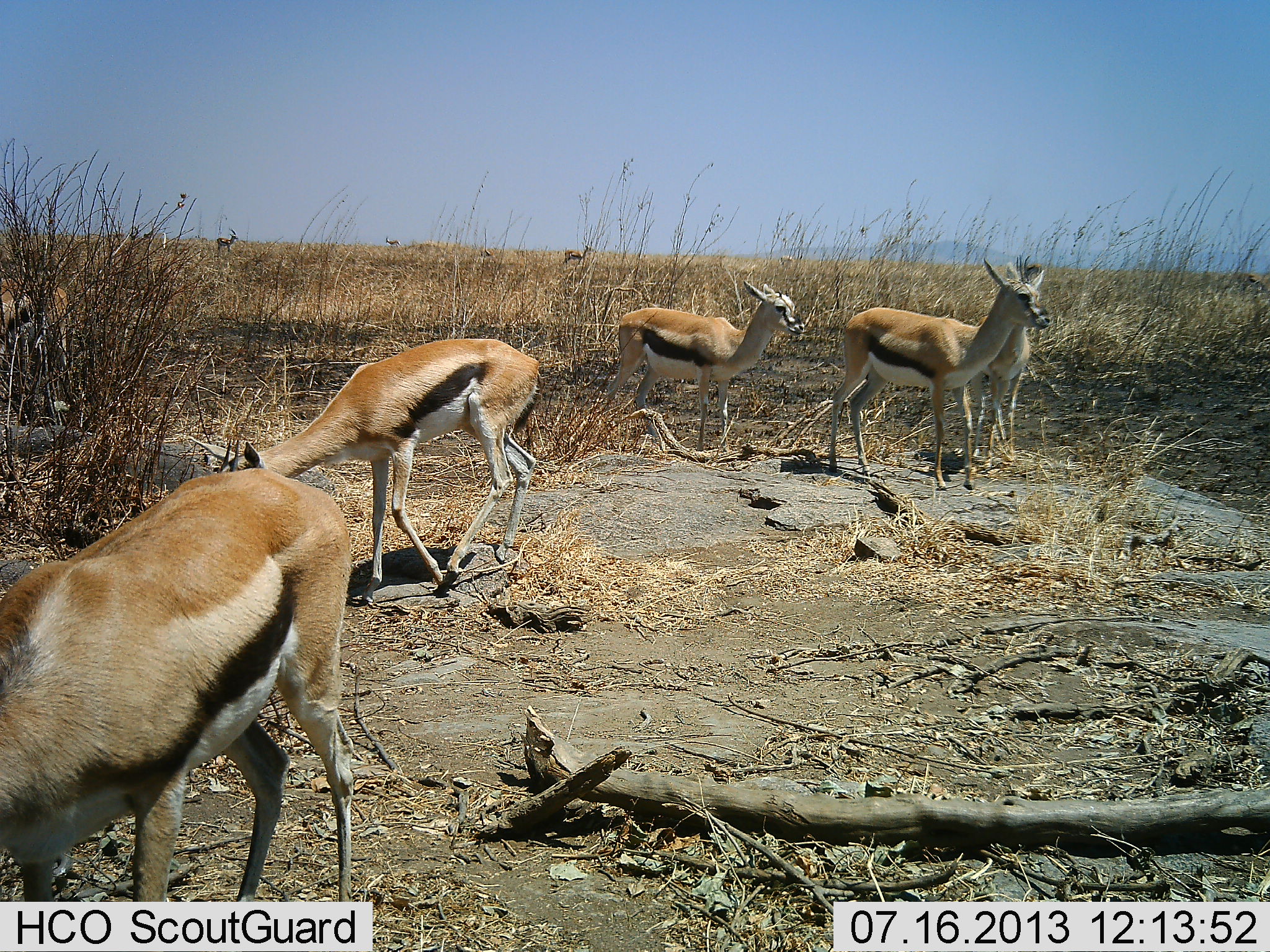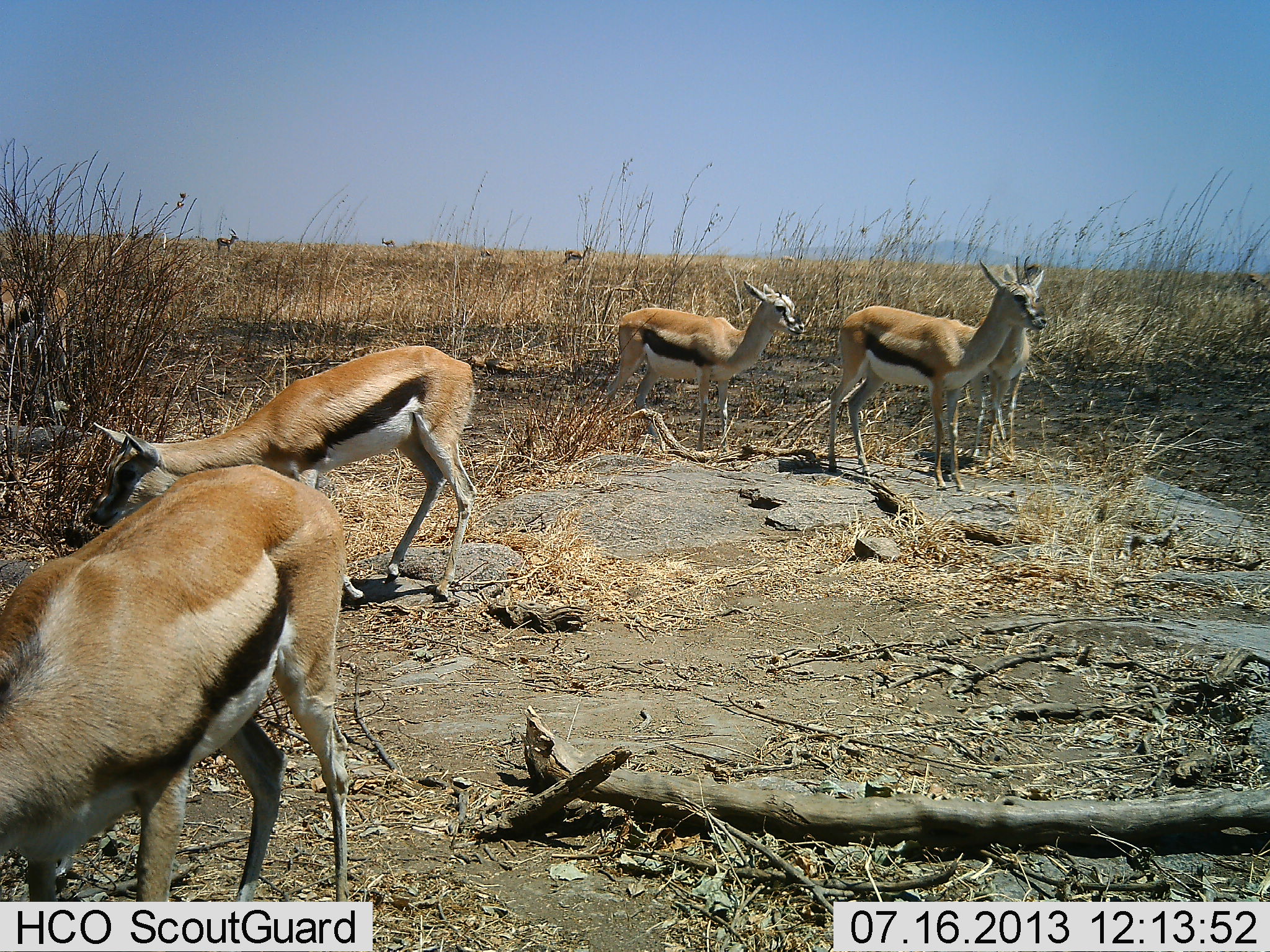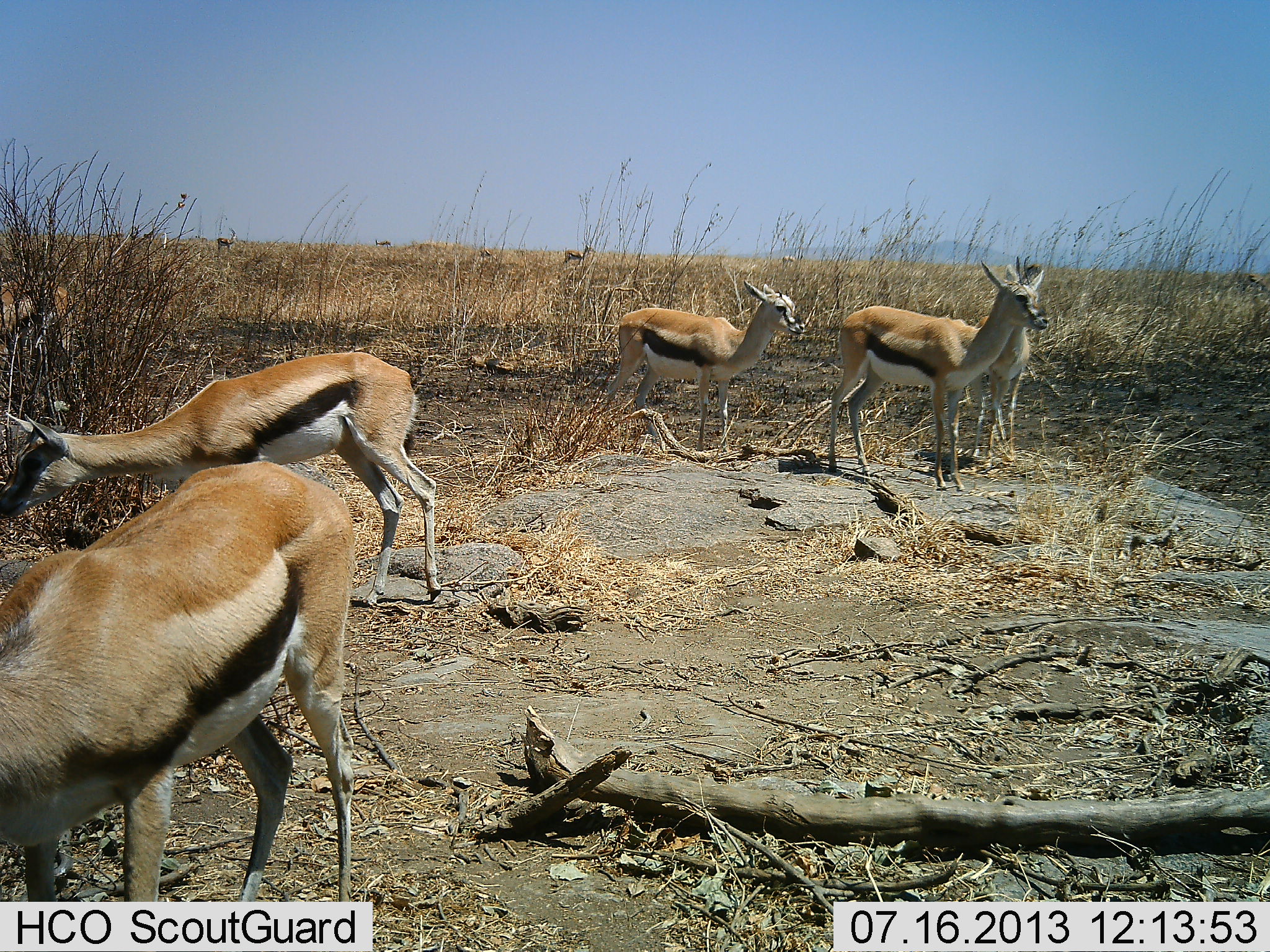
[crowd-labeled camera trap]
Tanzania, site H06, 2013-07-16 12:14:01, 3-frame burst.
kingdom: Animalia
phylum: Chordata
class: Mammalia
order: Artiodactyla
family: Bovidae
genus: Eudorcas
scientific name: Eudorcas thomsonii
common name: thomson's gazelle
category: gazellethomsons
Gazellethomsons (thomson's gazelle) (Eudorcas thomsonii), count 9. Behavior (volunteer vote fractions): standing 90%, resting 0%, moving 40%, interacting 0%. Young present (vote fraction): 10%. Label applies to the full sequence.